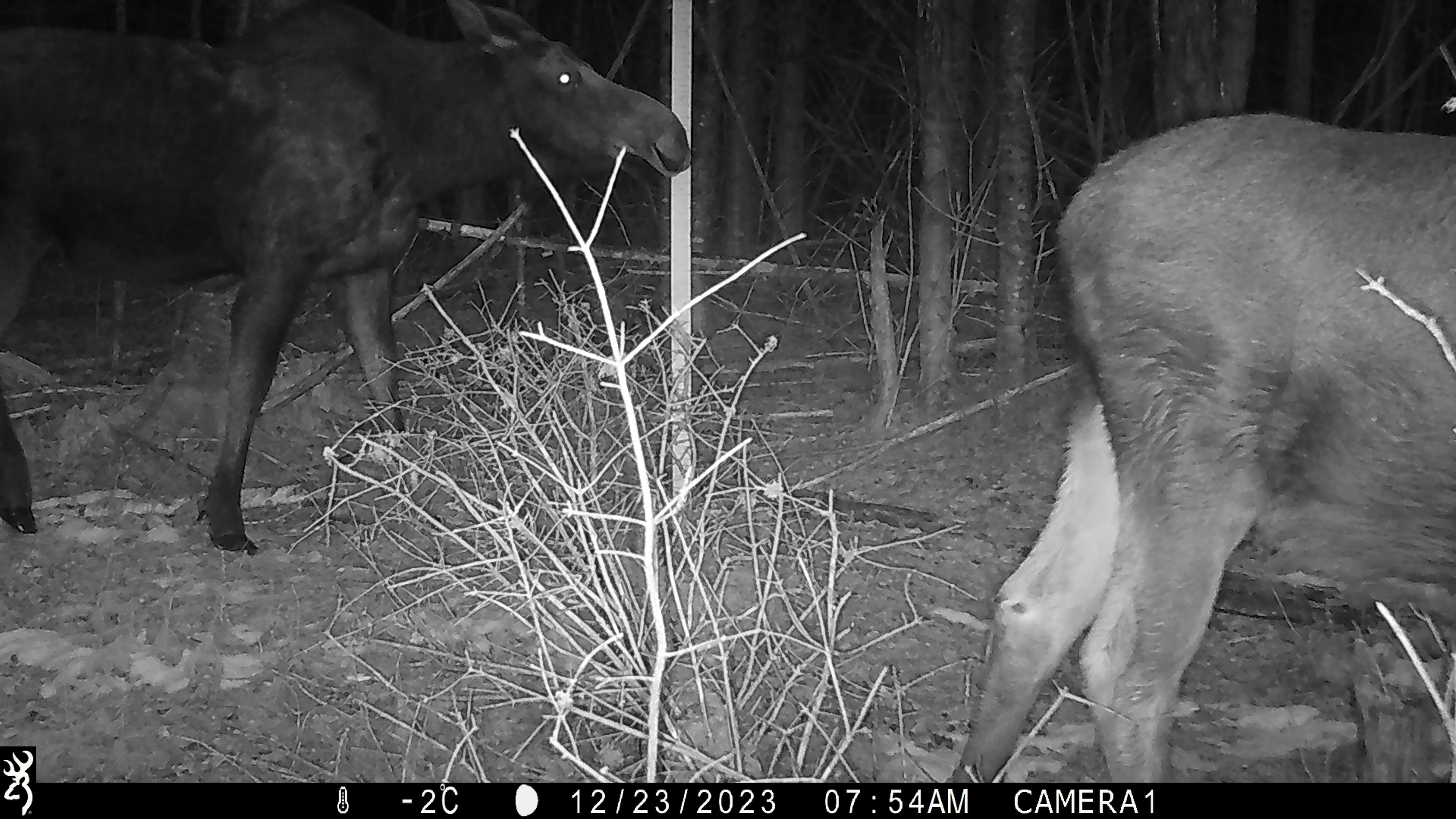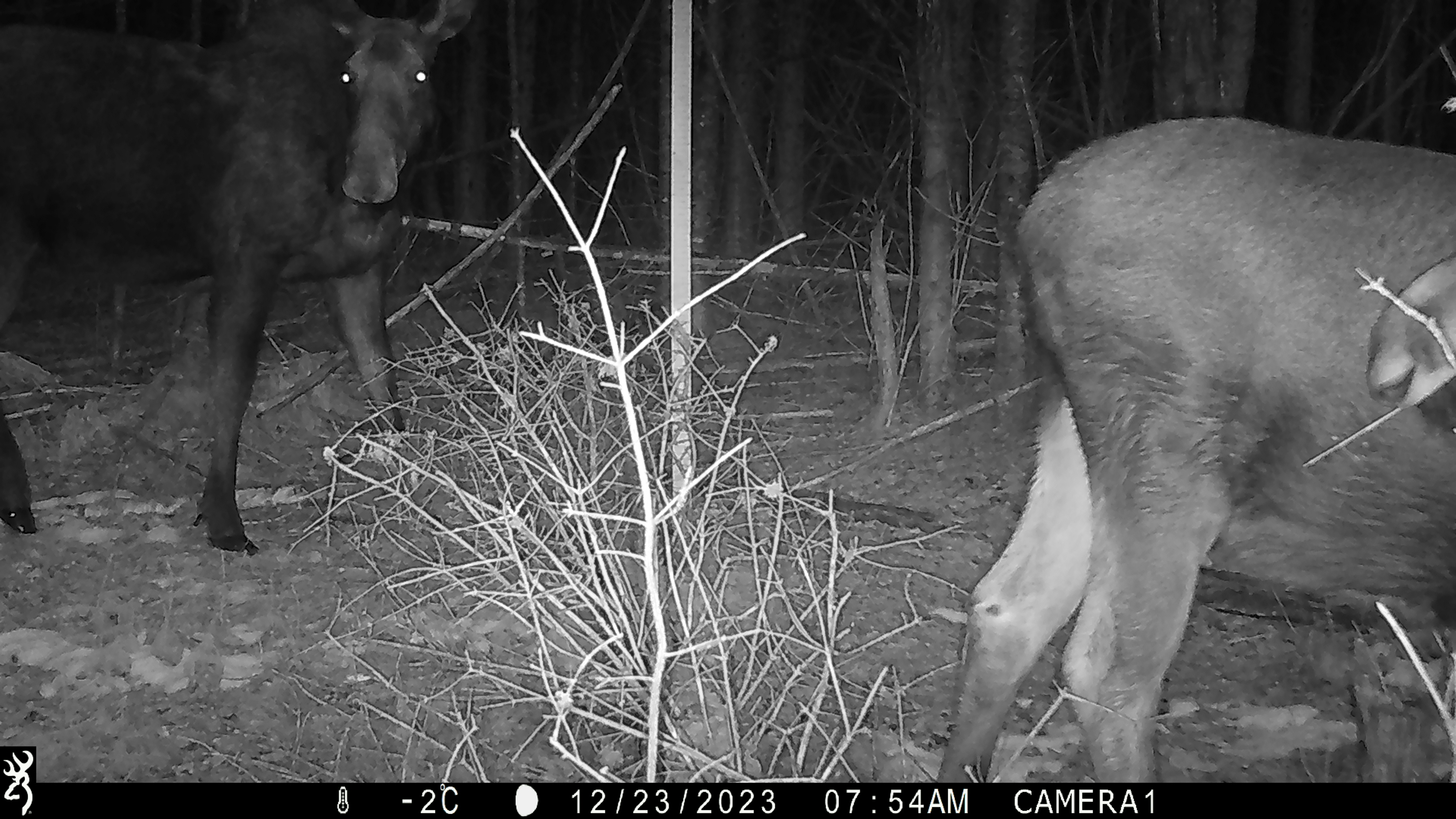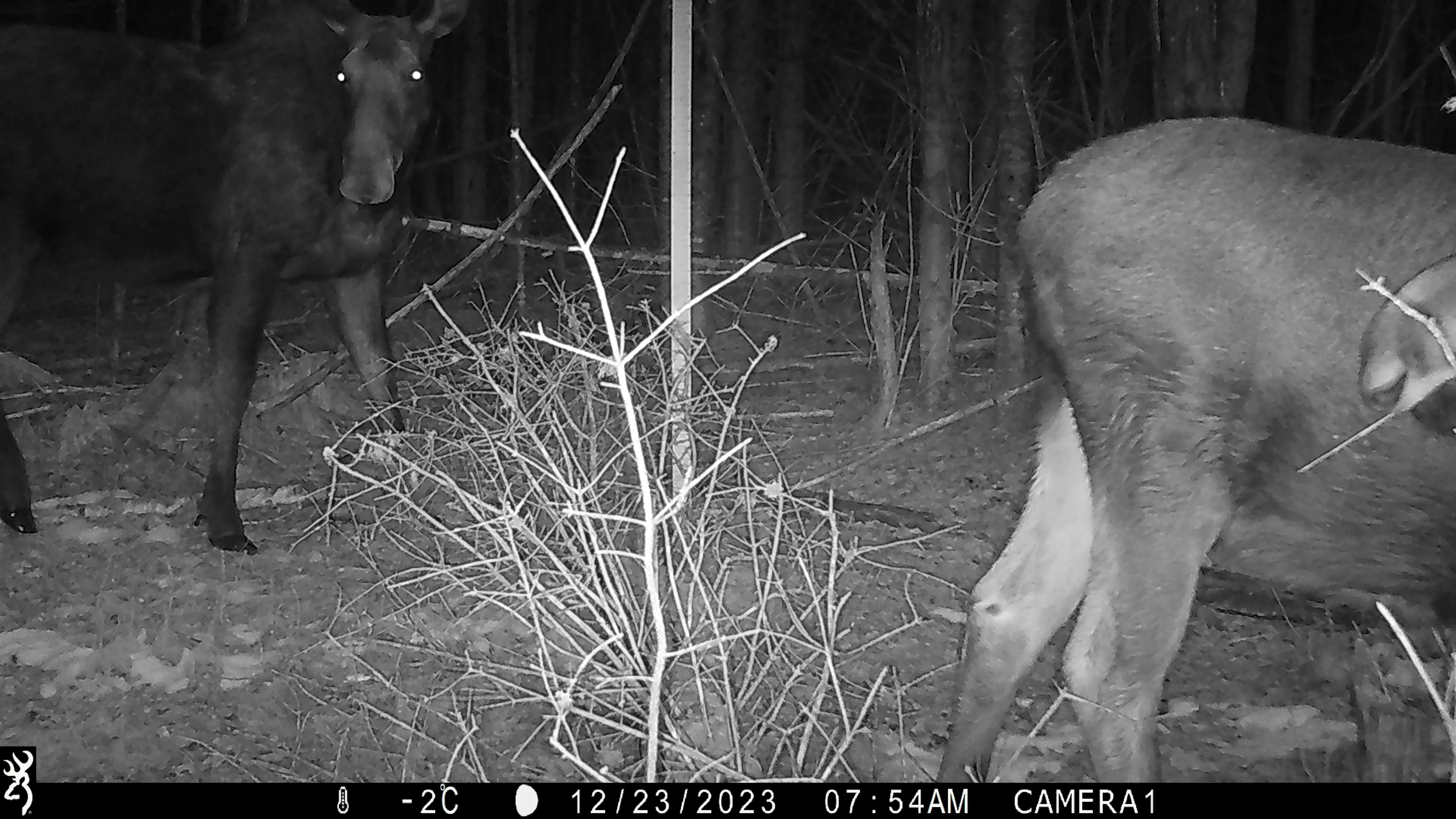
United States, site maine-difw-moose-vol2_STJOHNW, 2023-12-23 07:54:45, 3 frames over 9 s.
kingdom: Animalia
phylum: Chordata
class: Mammalia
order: Artiodactyla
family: Cervidae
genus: Alces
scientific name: Alces alces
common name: moose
Moose (Alces alces).